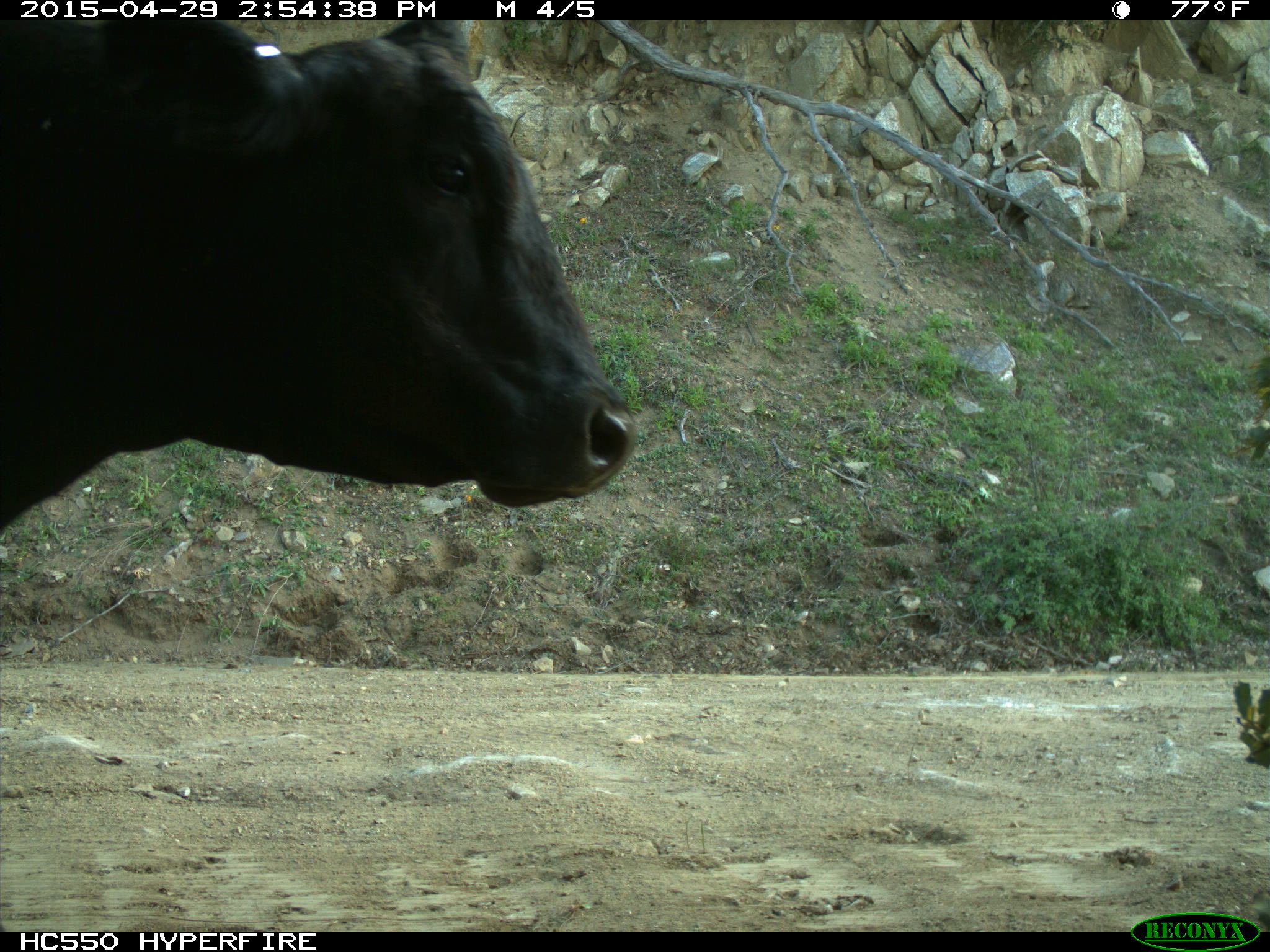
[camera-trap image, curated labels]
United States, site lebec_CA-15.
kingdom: Animalia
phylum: Chordata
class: Mammalia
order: Artiodactyla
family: Bovidae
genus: Bos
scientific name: Bos taurus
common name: domestic cow